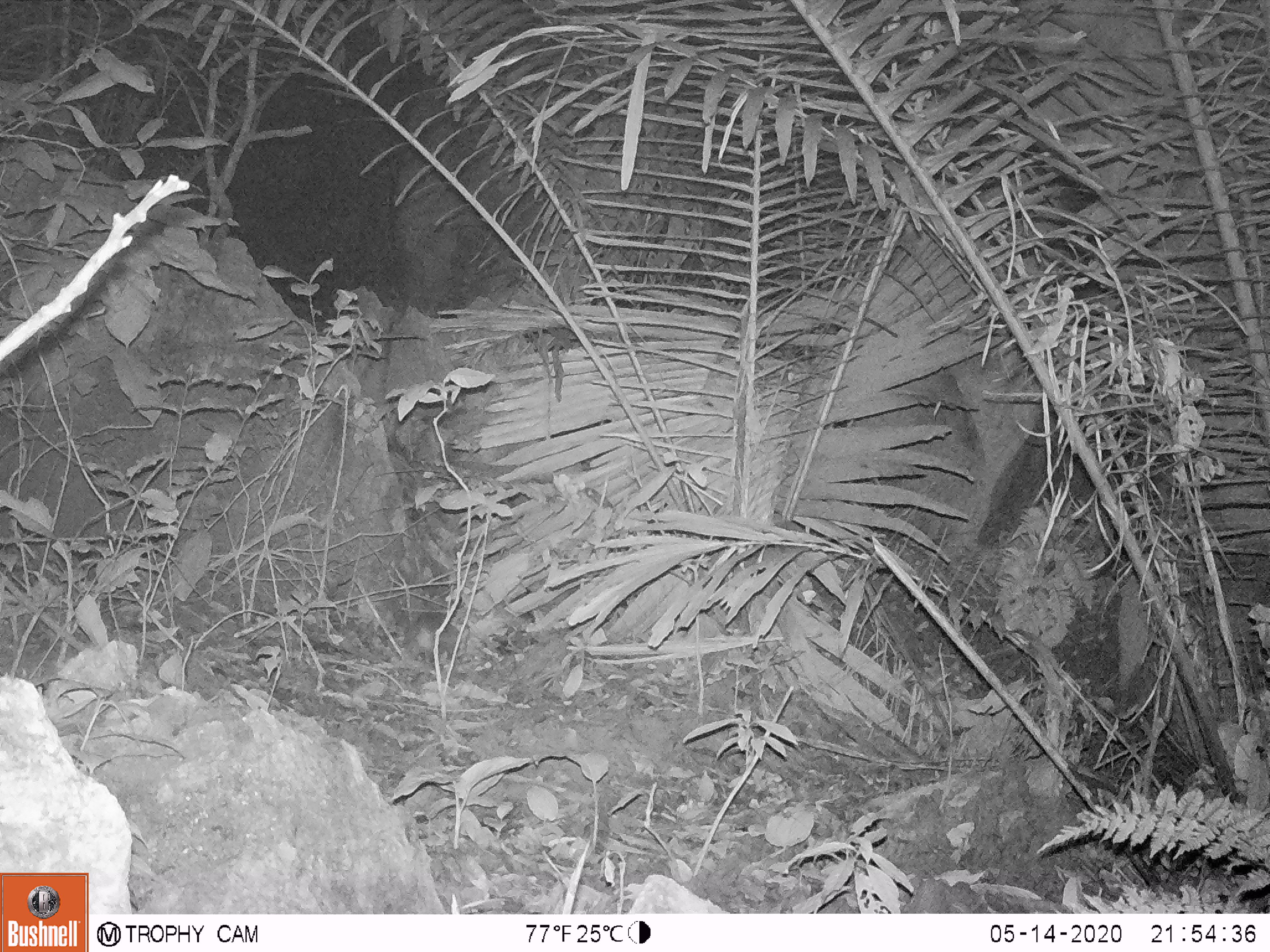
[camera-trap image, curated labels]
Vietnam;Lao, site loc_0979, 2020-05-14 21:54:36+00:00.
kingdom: Animalia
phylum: Chordata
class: Mammalia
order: Rodentia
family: Muridae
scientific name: Muridae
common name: old-world mice and rats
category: unidentified murid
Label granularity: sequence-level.